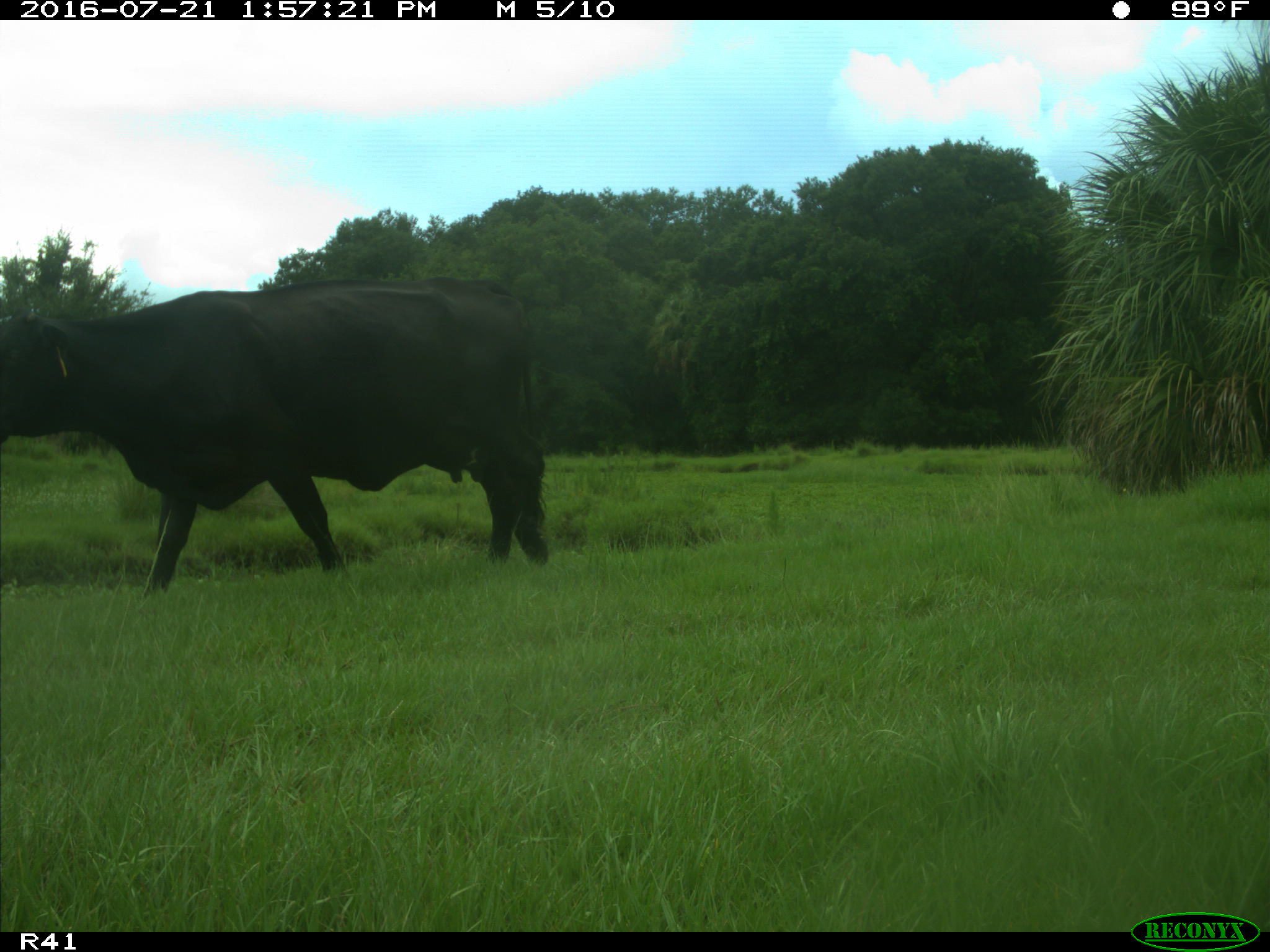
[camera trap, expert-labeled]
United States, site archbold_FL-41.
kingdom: Animalia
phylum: Chordata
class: Mammalia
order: Artiodactyla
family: Bovidae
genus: Bos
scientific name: Bos taurus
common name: domestic cow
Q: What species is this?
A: Bos taurus (domestic cow).